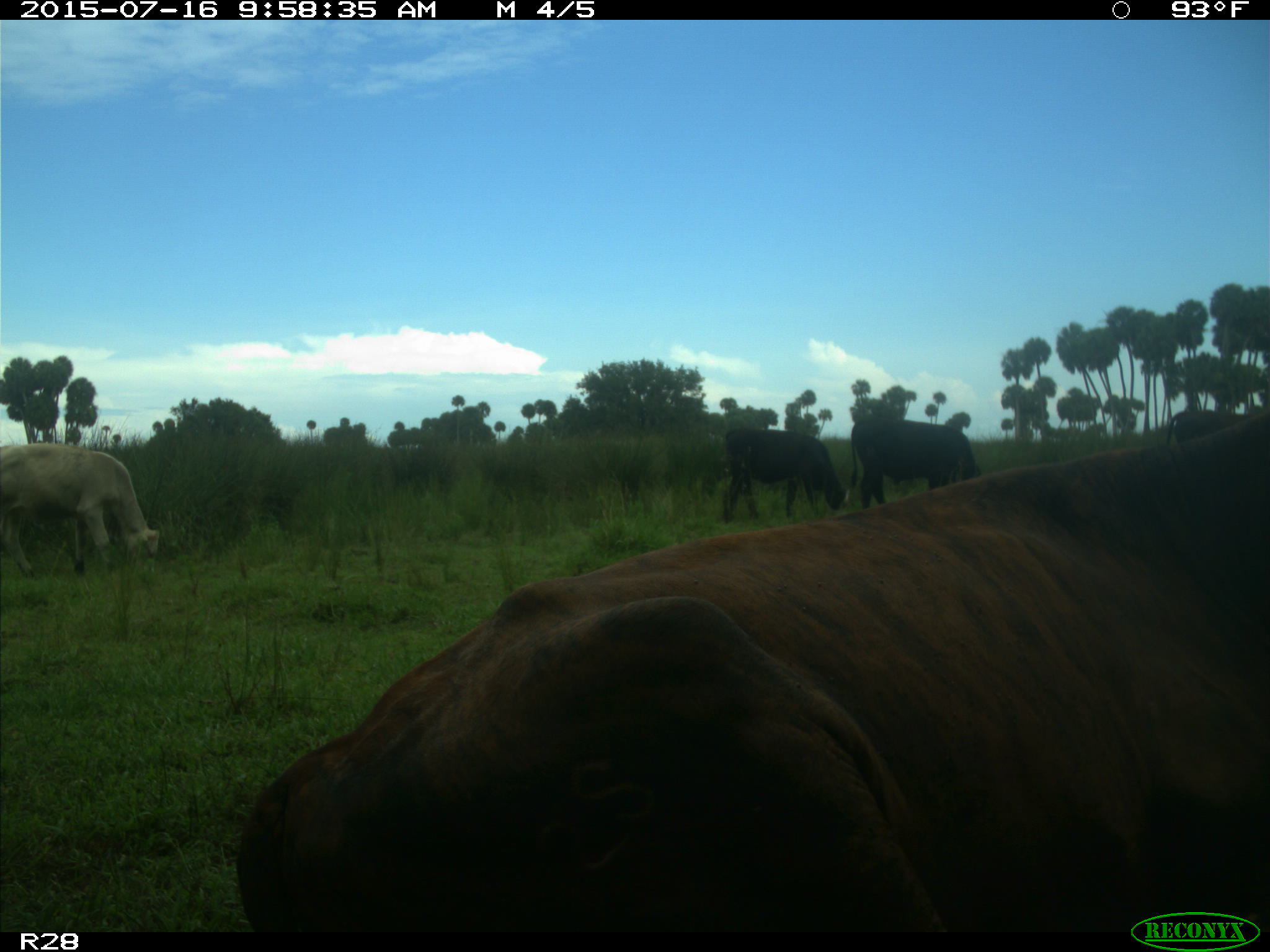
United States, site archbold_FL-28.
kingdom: Animalia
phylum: Chordata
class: Mammalia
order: Artiodactyla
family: Bovidae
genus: Bos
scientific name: Bos taurus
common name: domestic cow